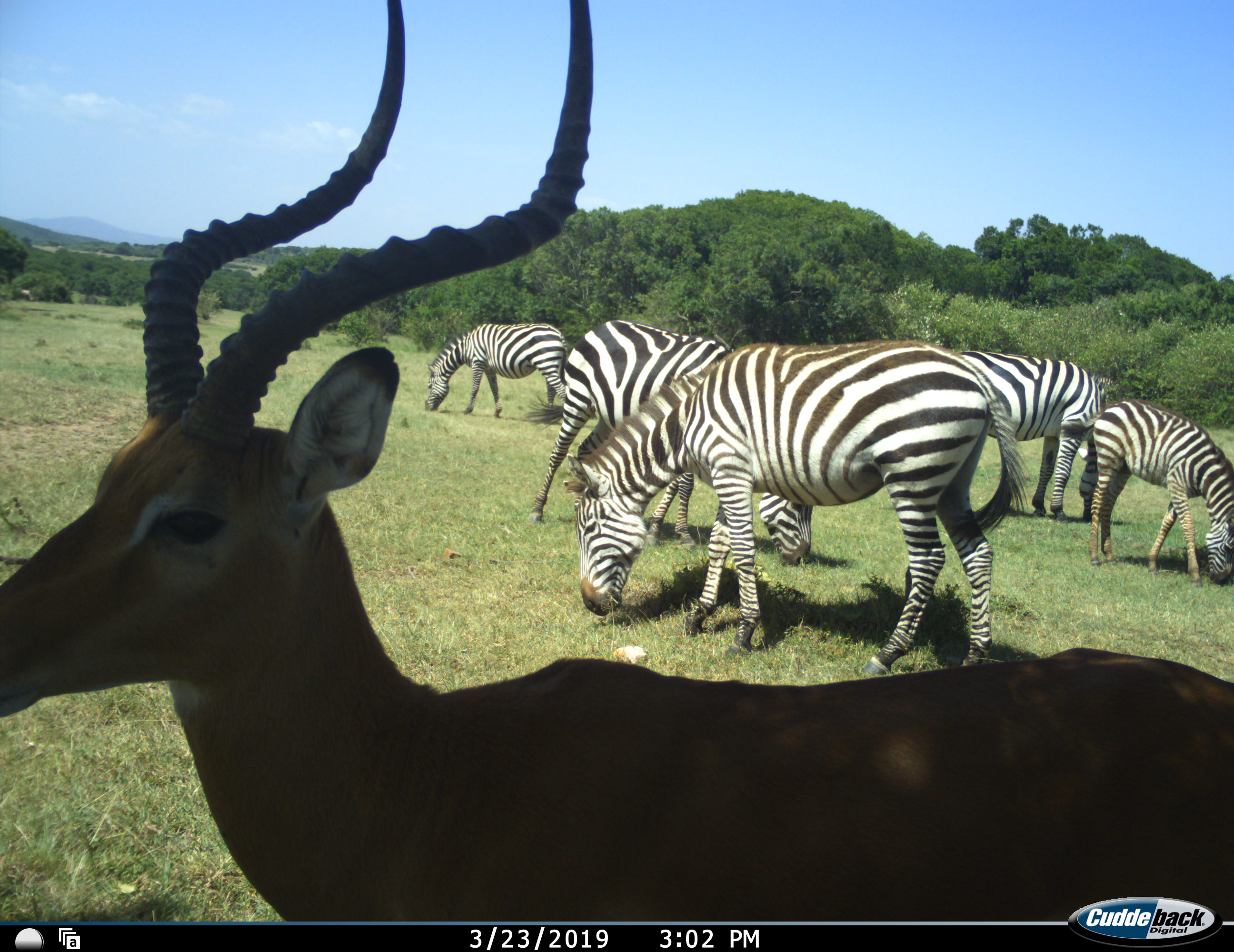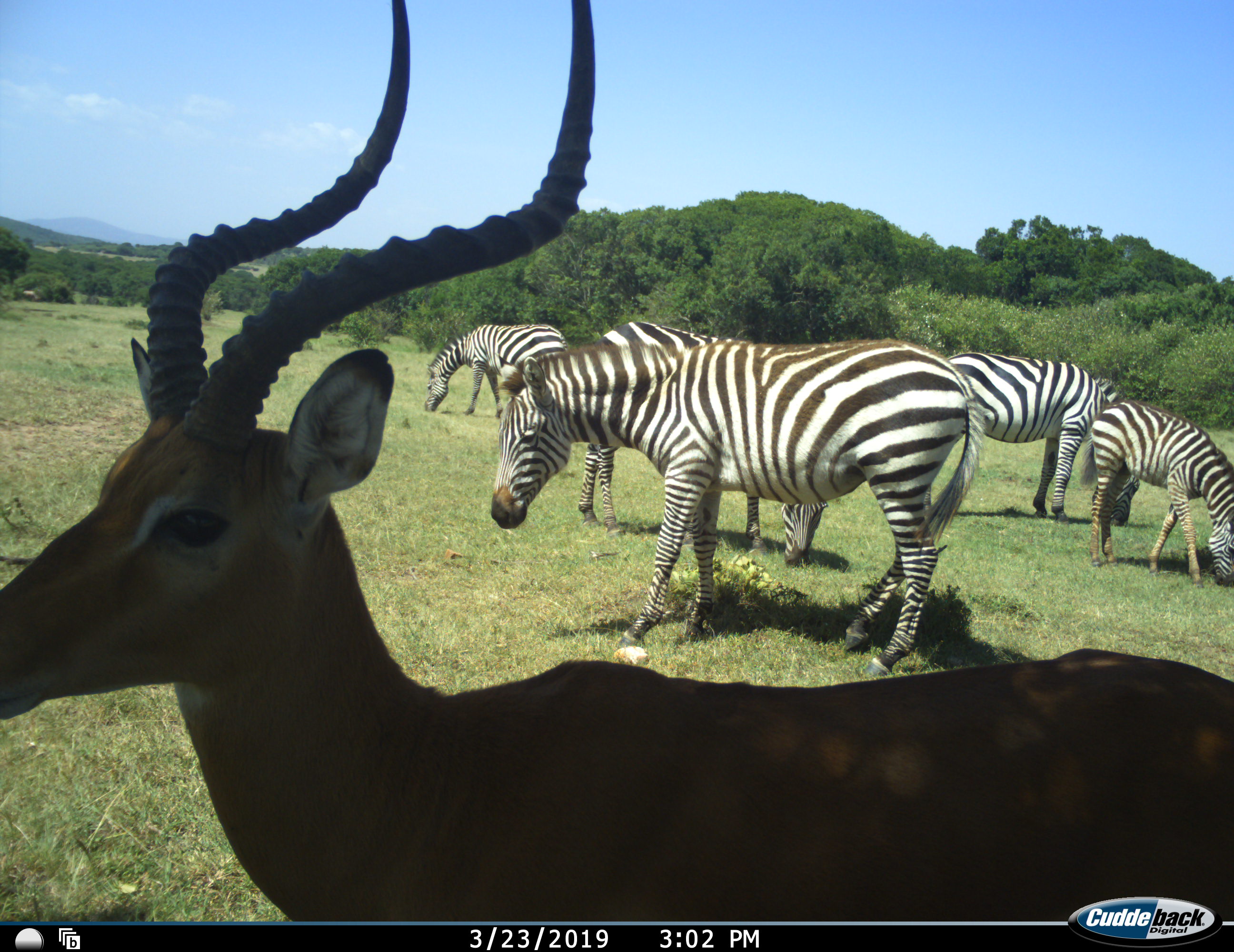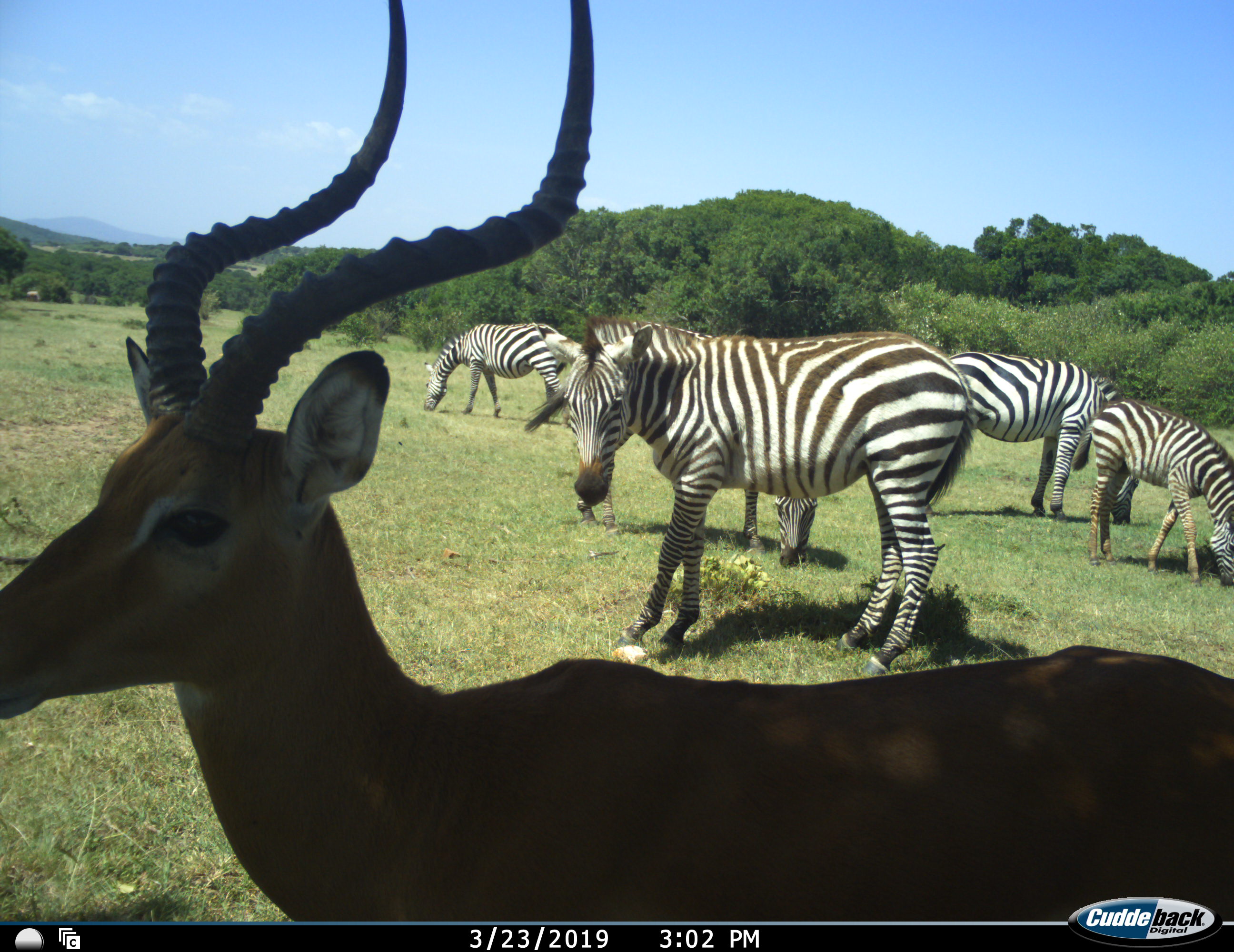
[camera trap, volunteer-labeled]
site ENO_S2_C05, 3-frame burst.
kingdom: Animalia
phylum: Chordata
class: Mammalia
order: Artiodactyla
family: Bovidae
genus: Aepyceros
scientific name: Aepyceros melampus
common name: impala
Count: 1.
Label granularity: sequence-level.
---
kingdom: Animalia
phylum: Chordata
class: Mammalia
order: Perissodactyla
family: Equidae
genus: Equus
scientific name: Equus quagga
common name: plains zebra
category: zebraplains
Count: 5.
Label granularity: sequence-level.